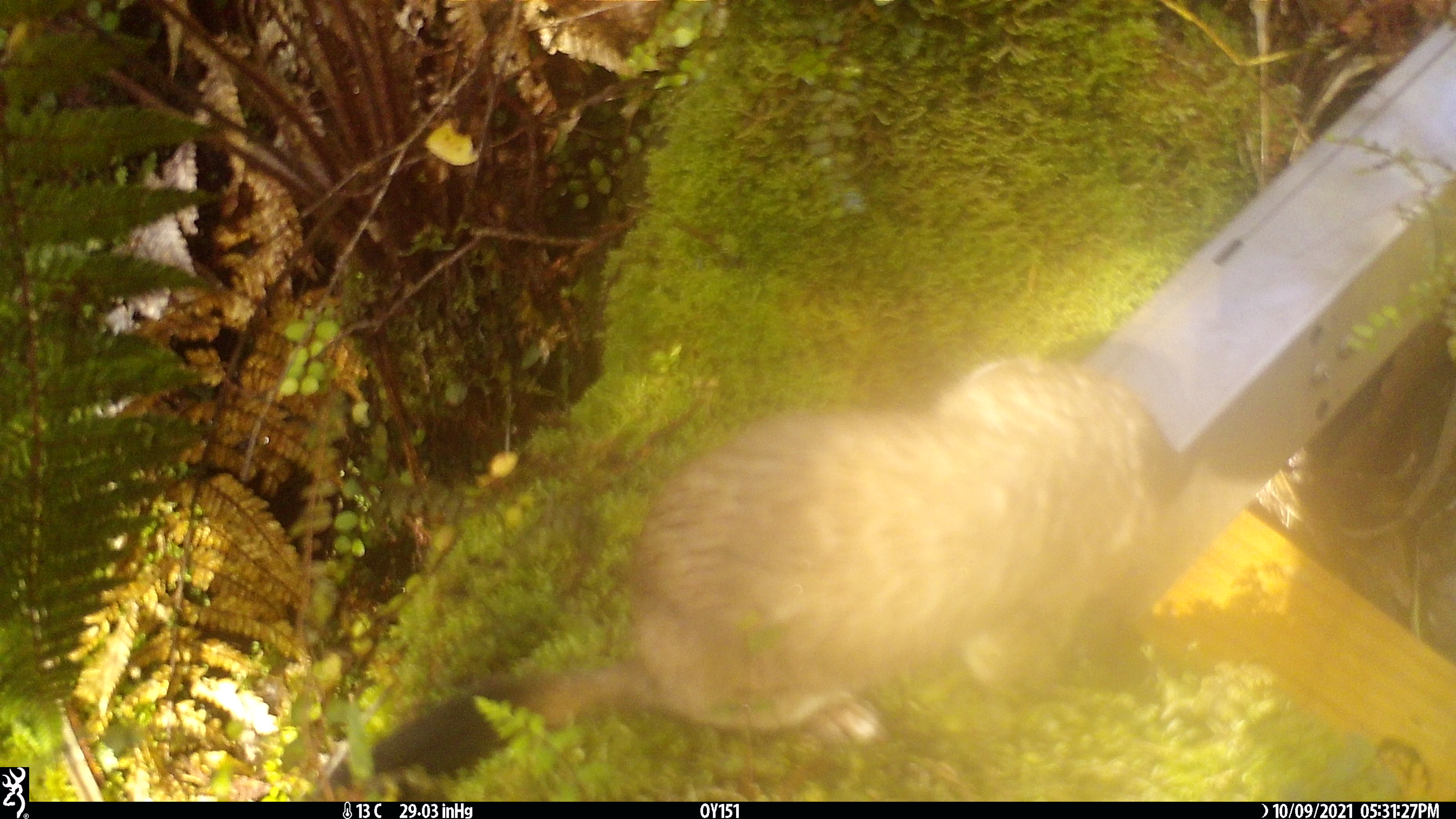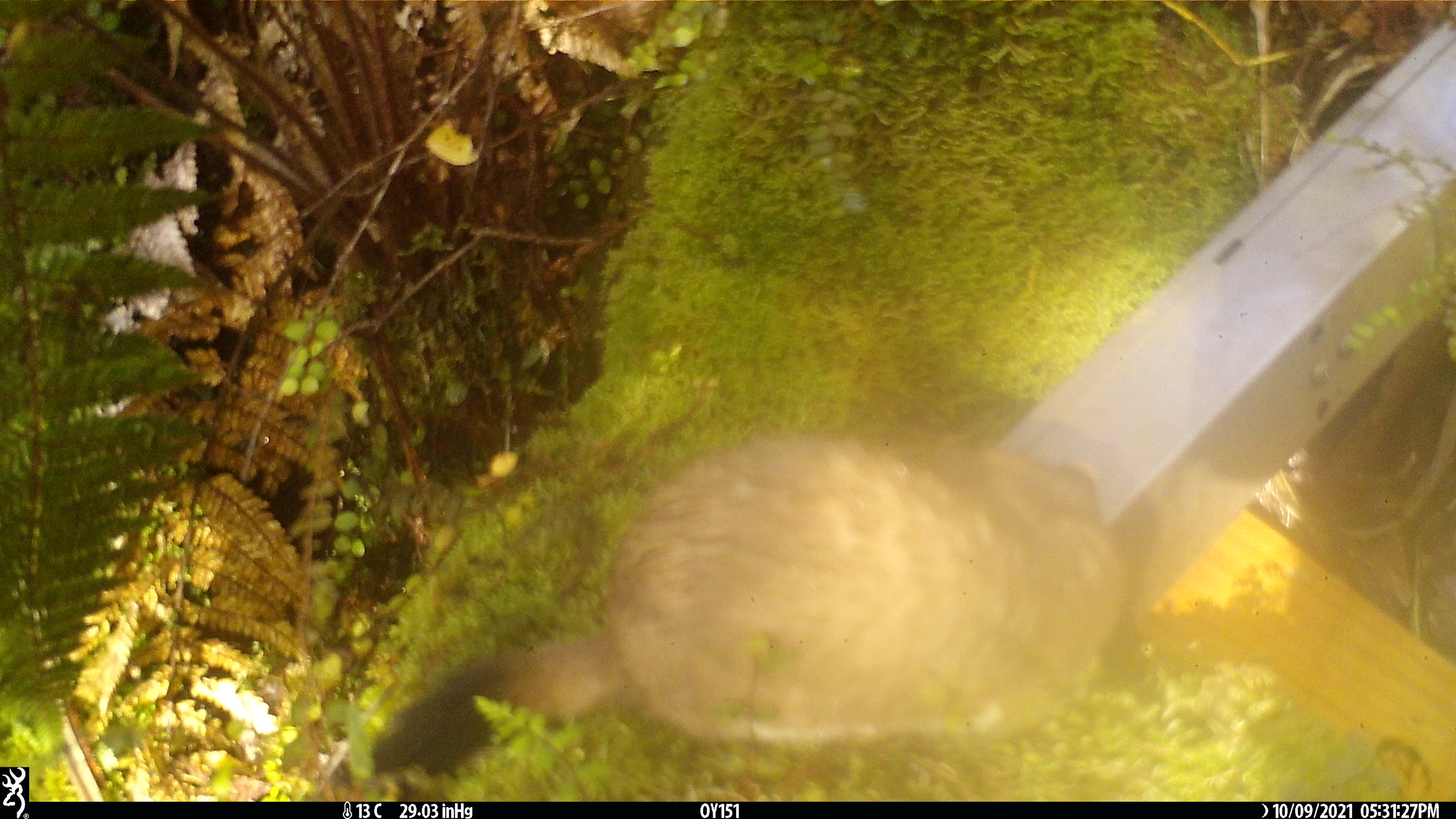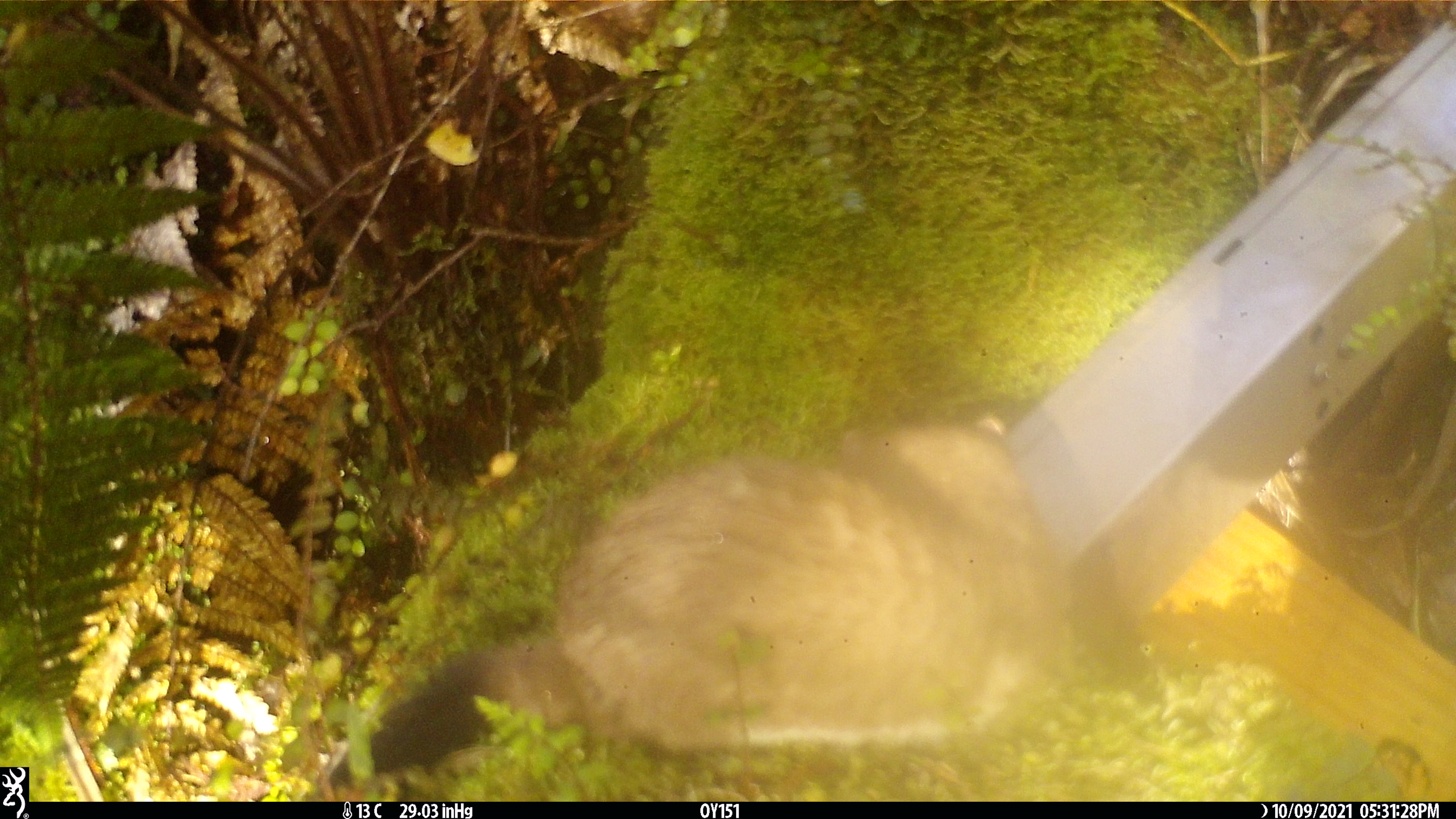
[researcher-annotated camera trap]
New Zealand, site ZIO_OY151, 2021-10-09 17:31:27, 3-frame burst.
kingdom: Animalia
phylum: Chordata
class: Mammalia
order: Carnivora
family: Mustelidae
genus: Mustela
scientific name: Mustela erminea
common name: stoat